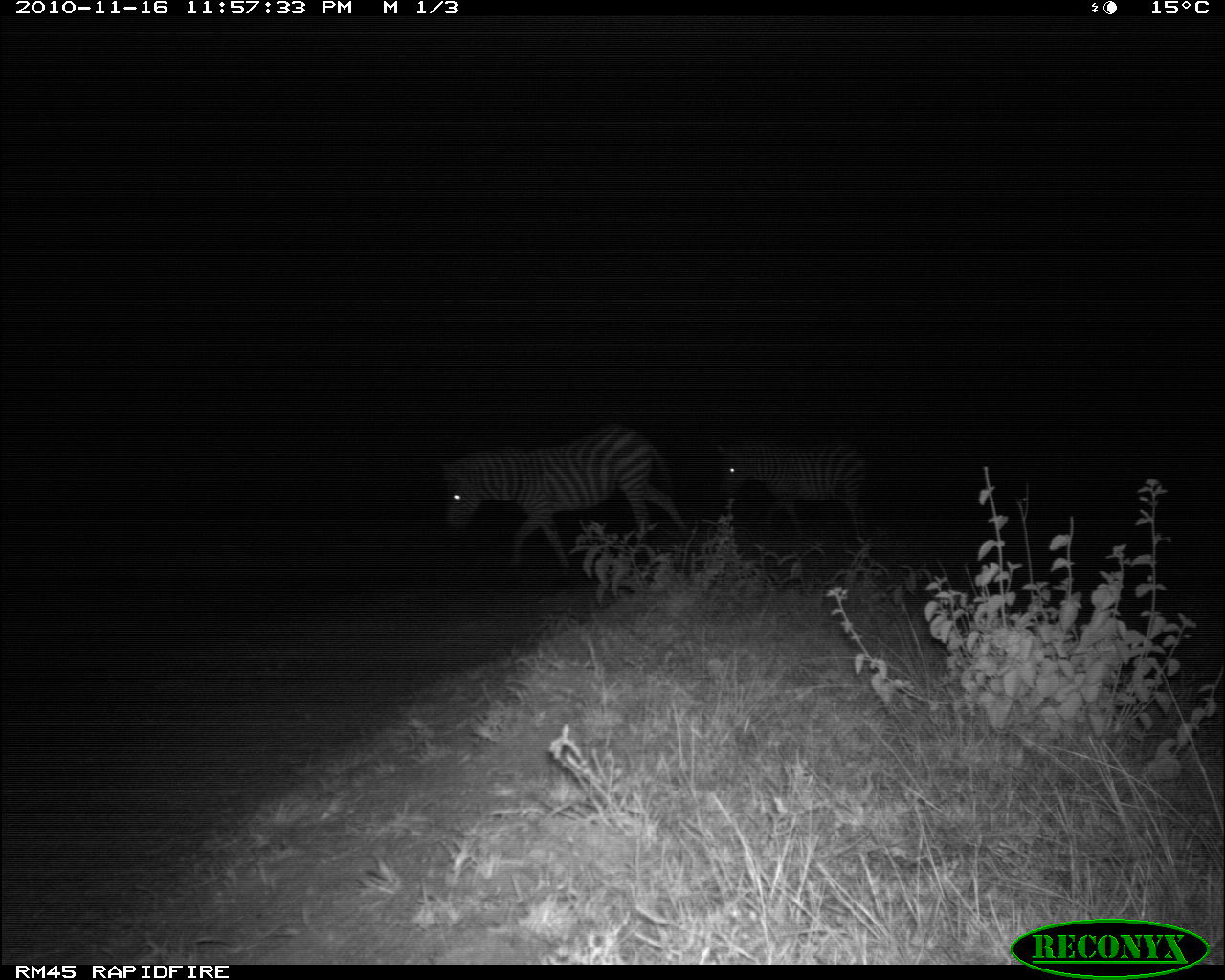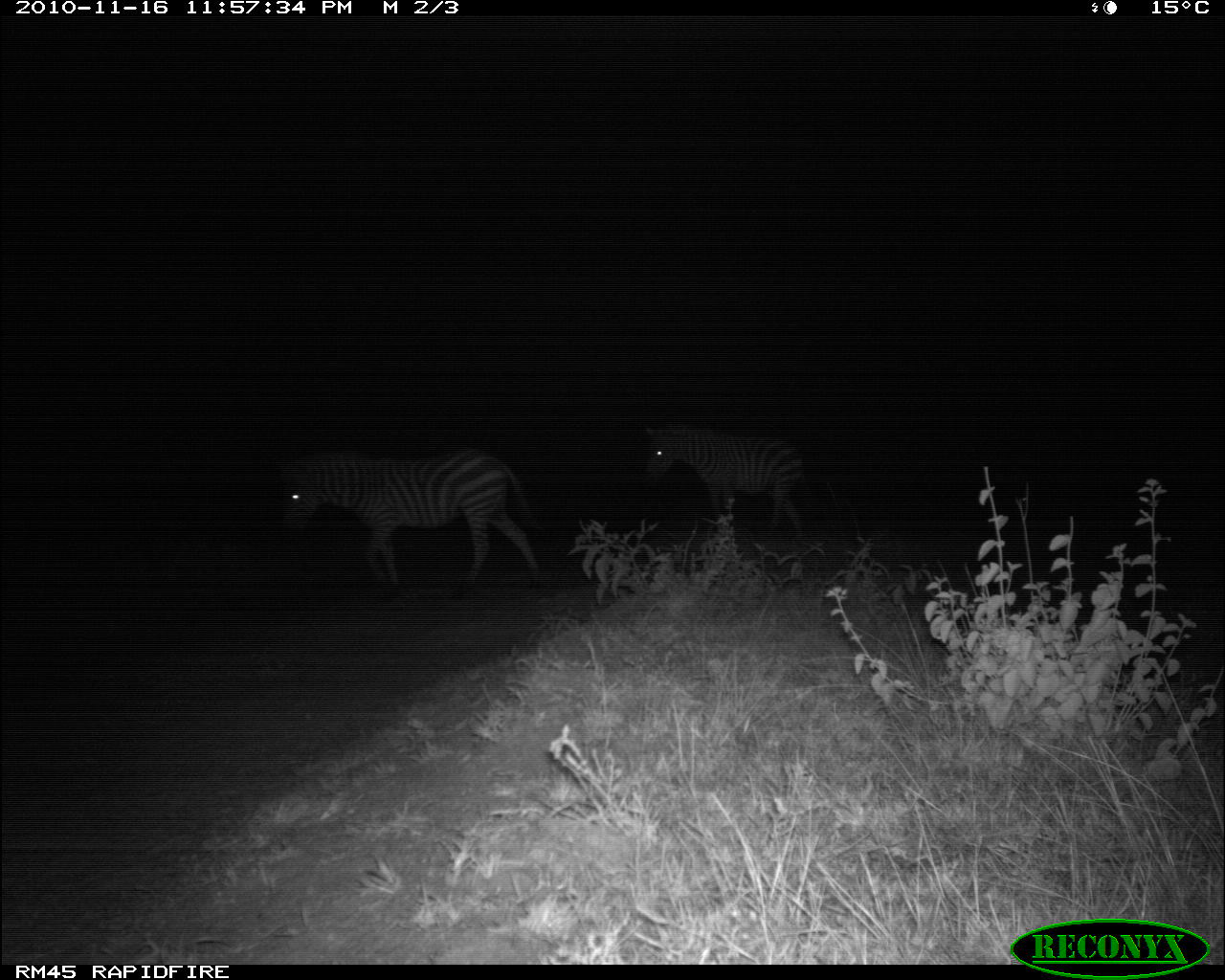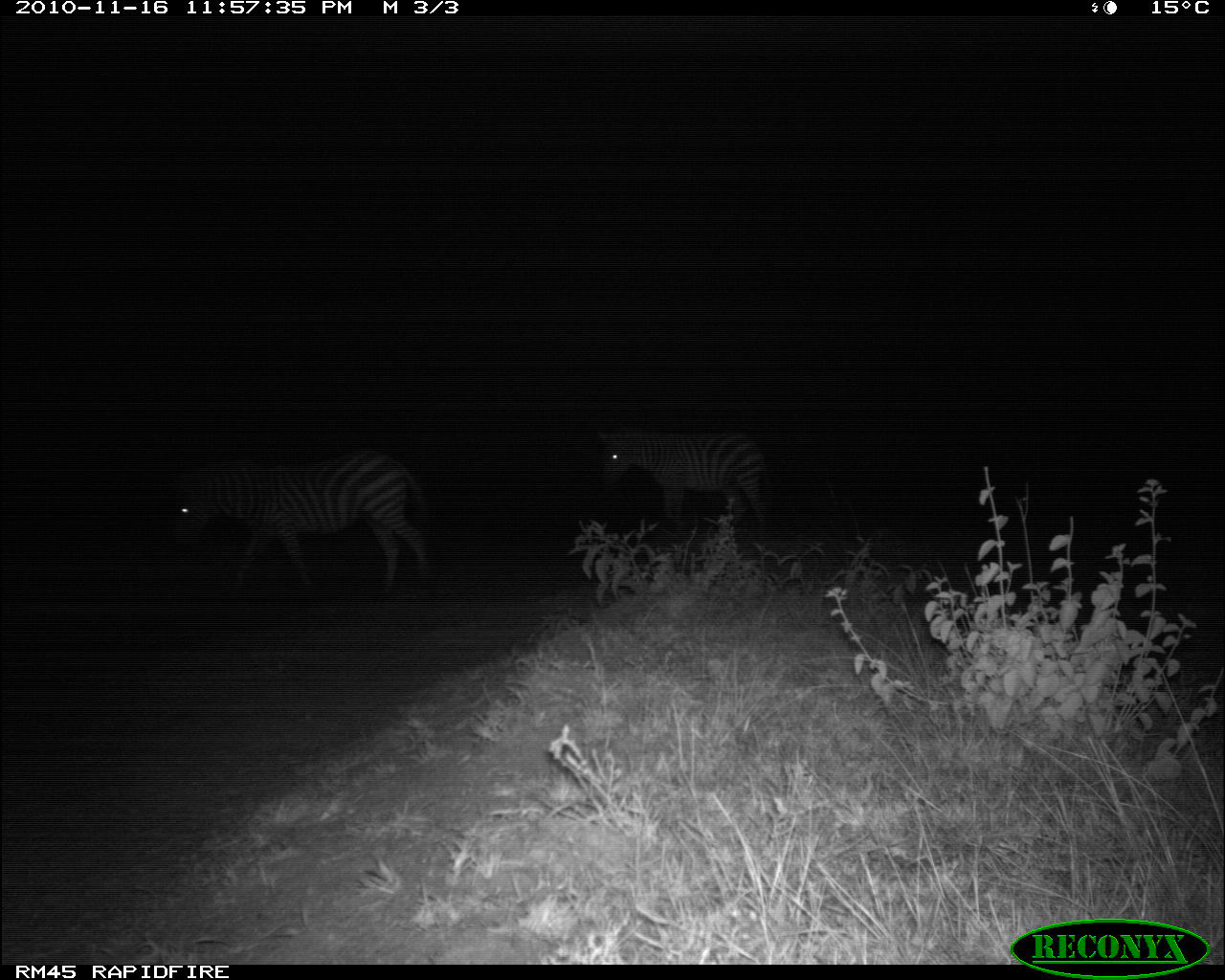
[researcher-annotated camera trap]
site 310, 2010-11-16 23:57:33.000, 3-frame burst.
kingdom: Animalia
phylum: Chordata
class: Mammalia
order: Perissodactyla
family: Equidae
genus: Equus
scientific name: Equus quagga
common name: plains zebra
Equus quagga (plains zebra), count 2.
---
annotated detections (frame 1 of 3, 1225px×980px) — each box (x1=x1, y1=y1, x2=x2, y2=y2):
equus quagga: (x1=441, y1=425, x2=689, y2=570); (x1=714, y1=440, x2=868, y2=540)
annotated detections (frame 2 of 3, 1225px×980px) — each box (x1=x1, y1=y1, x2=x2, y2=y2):
equus quagga: (x1=280, y1=447, x2=538, y2=585); (x1=642, y1=425, x2=804, y2=540)